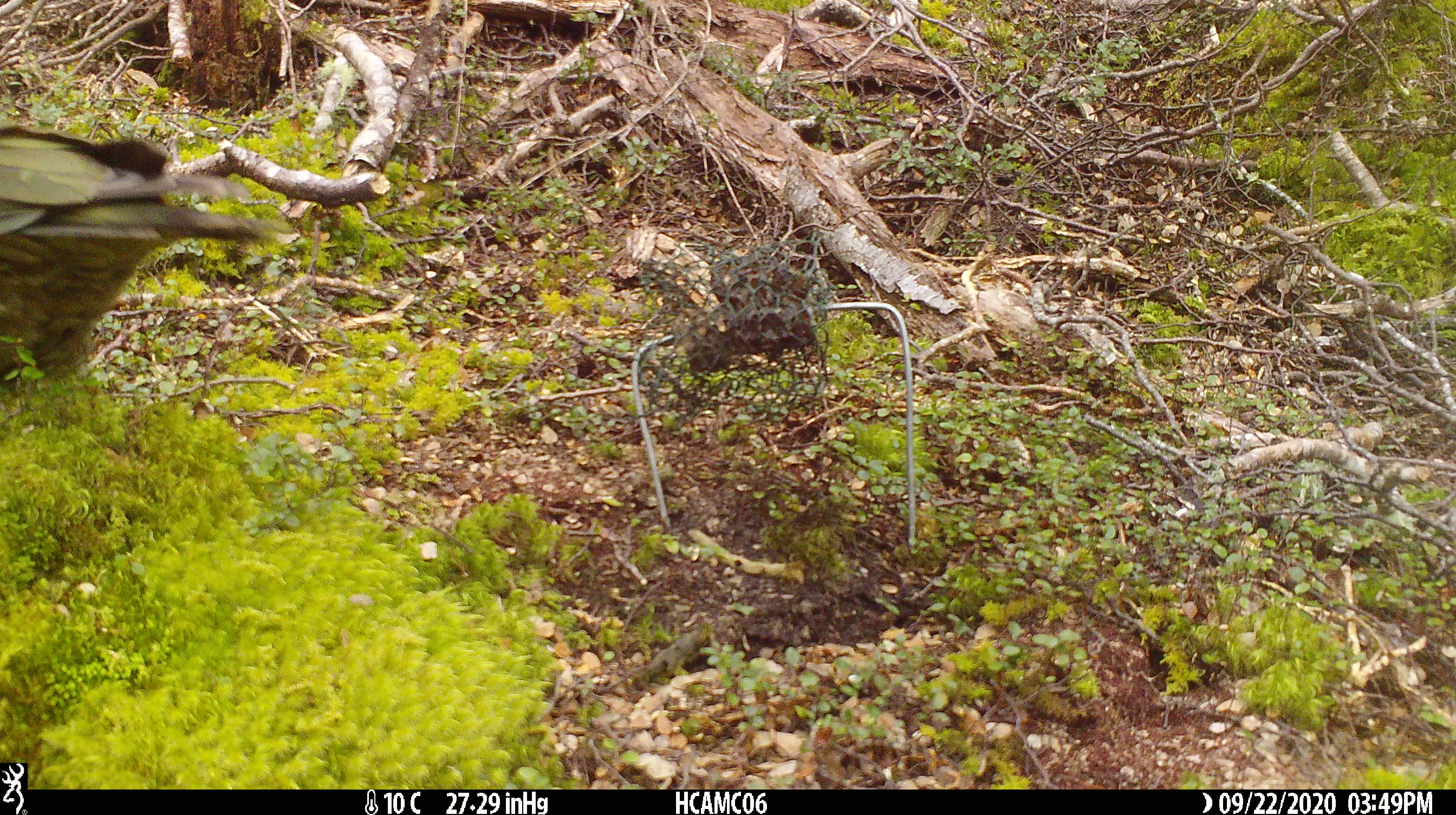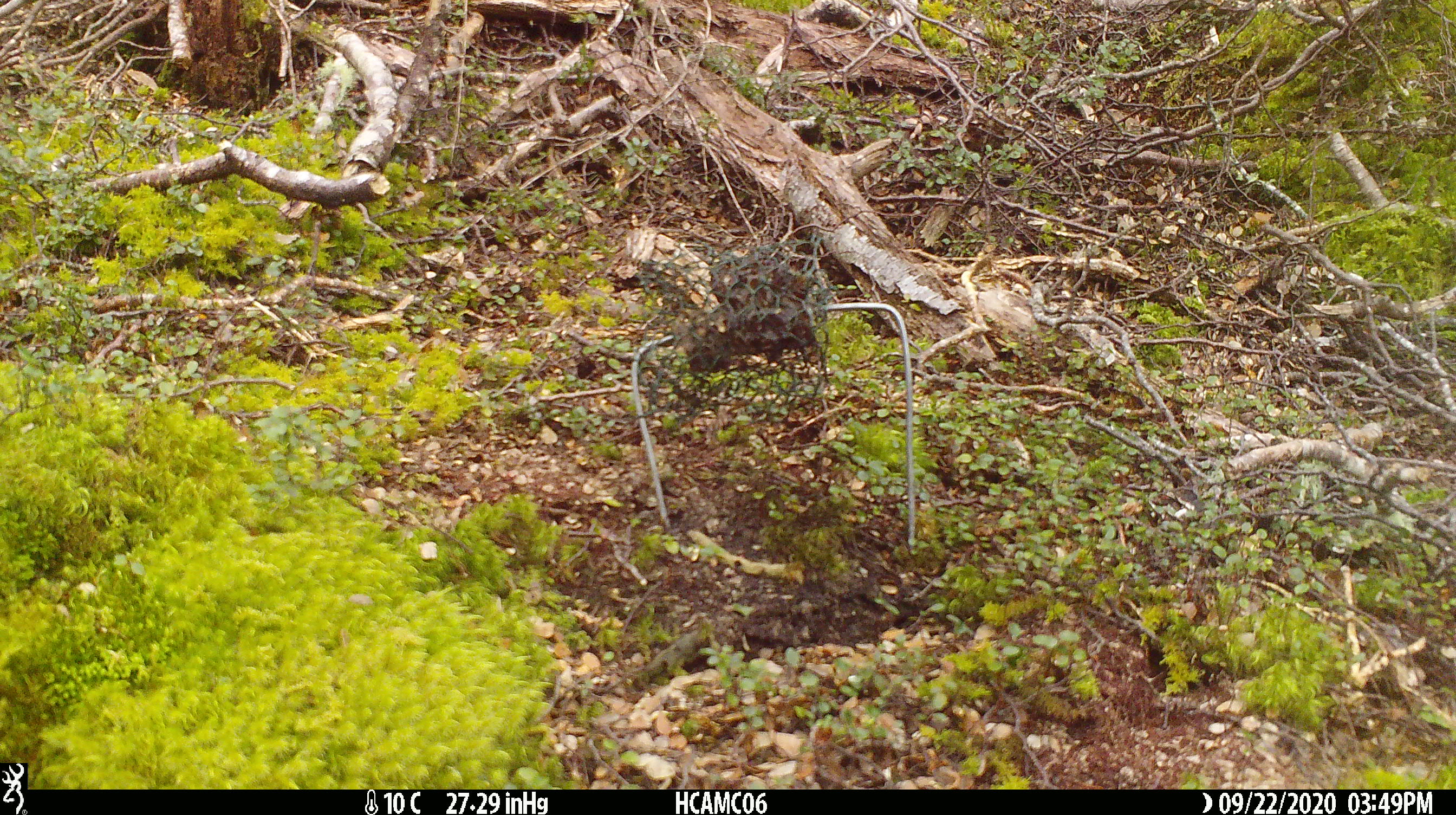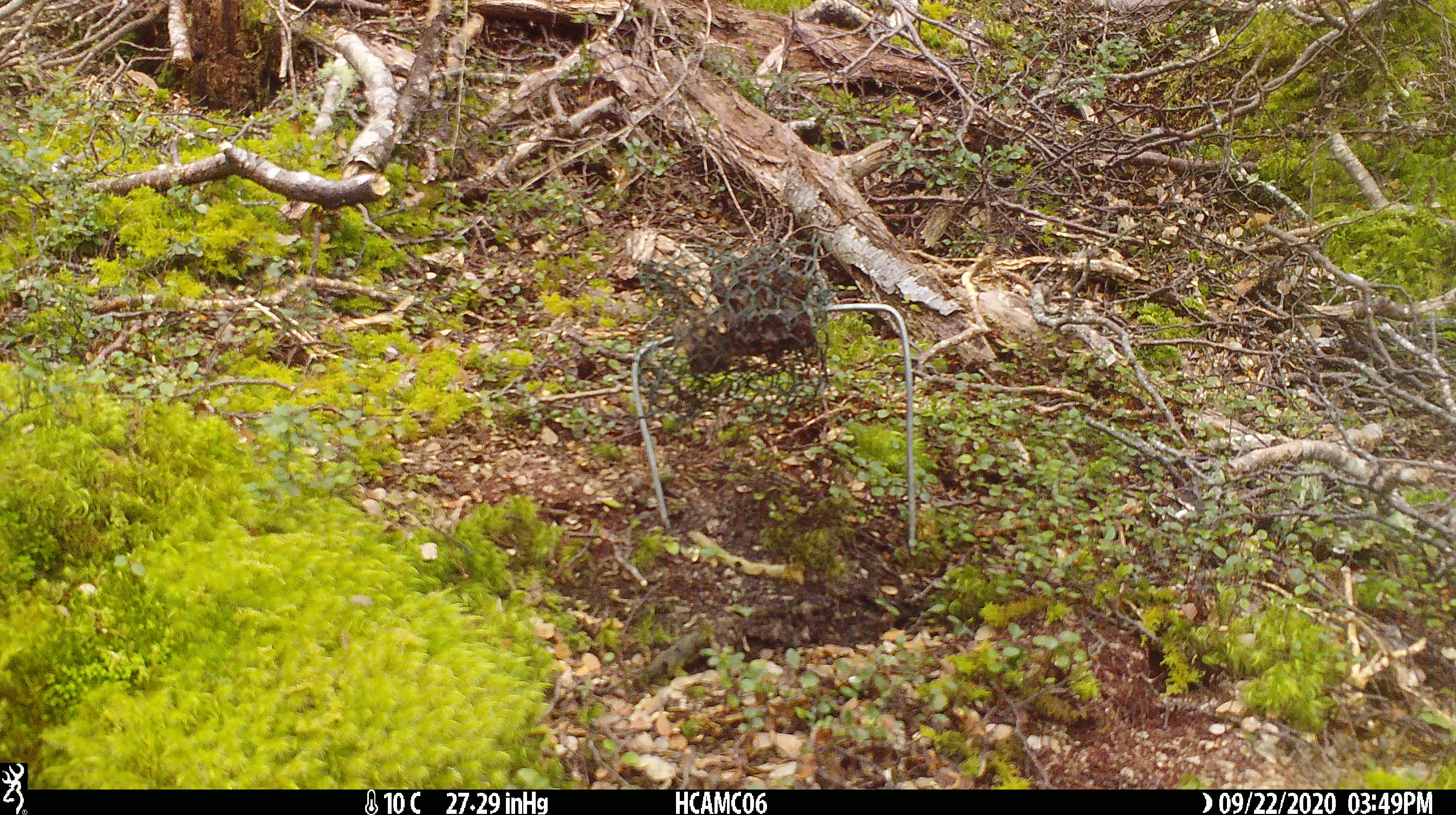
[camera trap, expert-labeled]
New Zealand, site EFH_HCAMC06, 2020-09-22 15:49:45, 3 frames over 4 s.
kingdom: Animalia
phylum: Chordata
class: Aves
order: Psittaciformes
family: Strigopidae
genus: Nestor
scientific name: Nestor notabilis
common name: kea